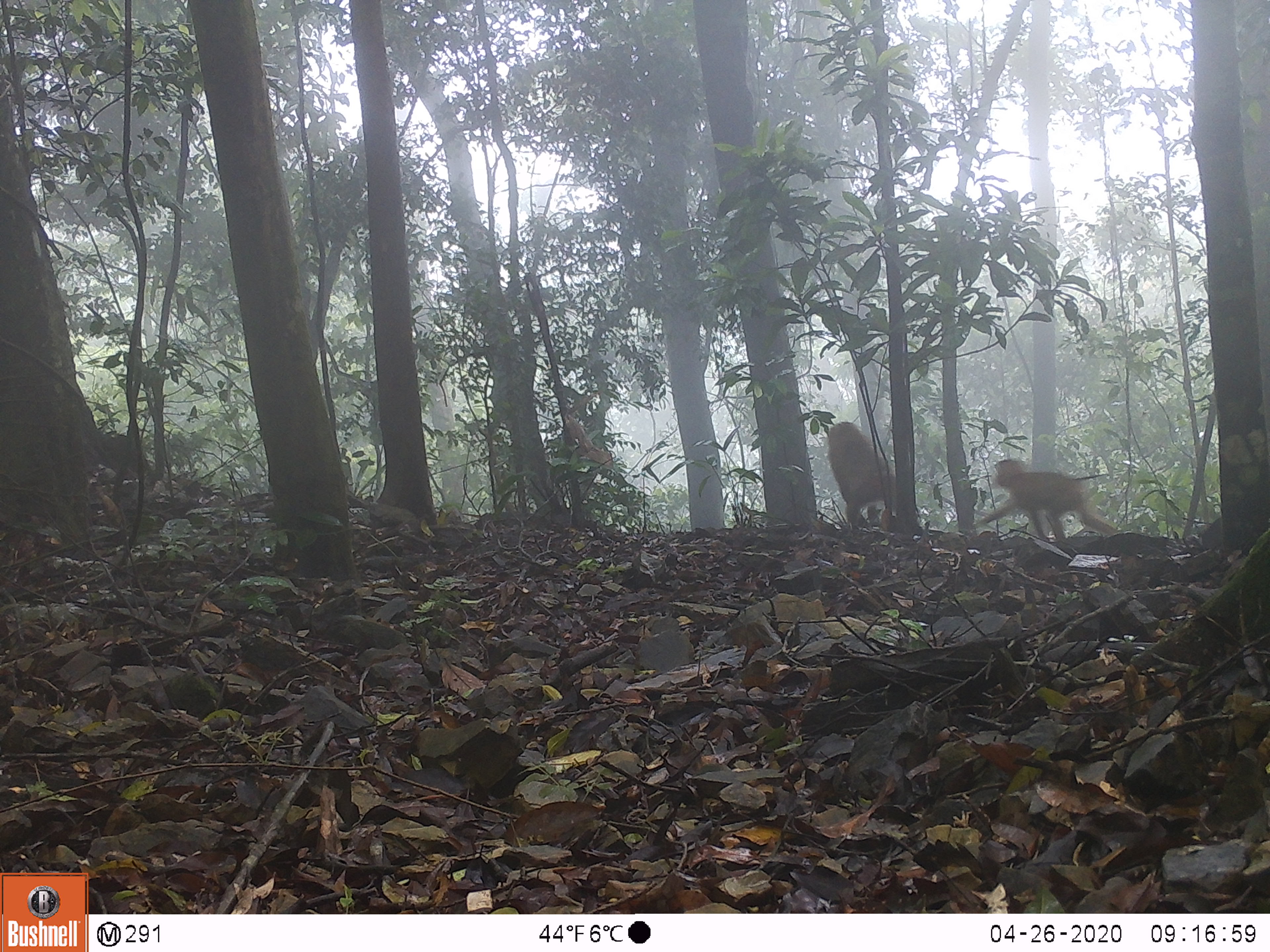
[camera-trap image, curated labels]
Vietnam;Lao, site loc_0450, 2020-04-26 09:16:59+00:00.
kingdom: Animalia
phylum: Chordata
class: Mammalia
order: Primates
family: Cercopithecidae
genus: Macaca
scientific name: Macaca nemestrina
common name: pig-tailed macaque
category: pig tailed macaque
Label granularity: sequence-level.